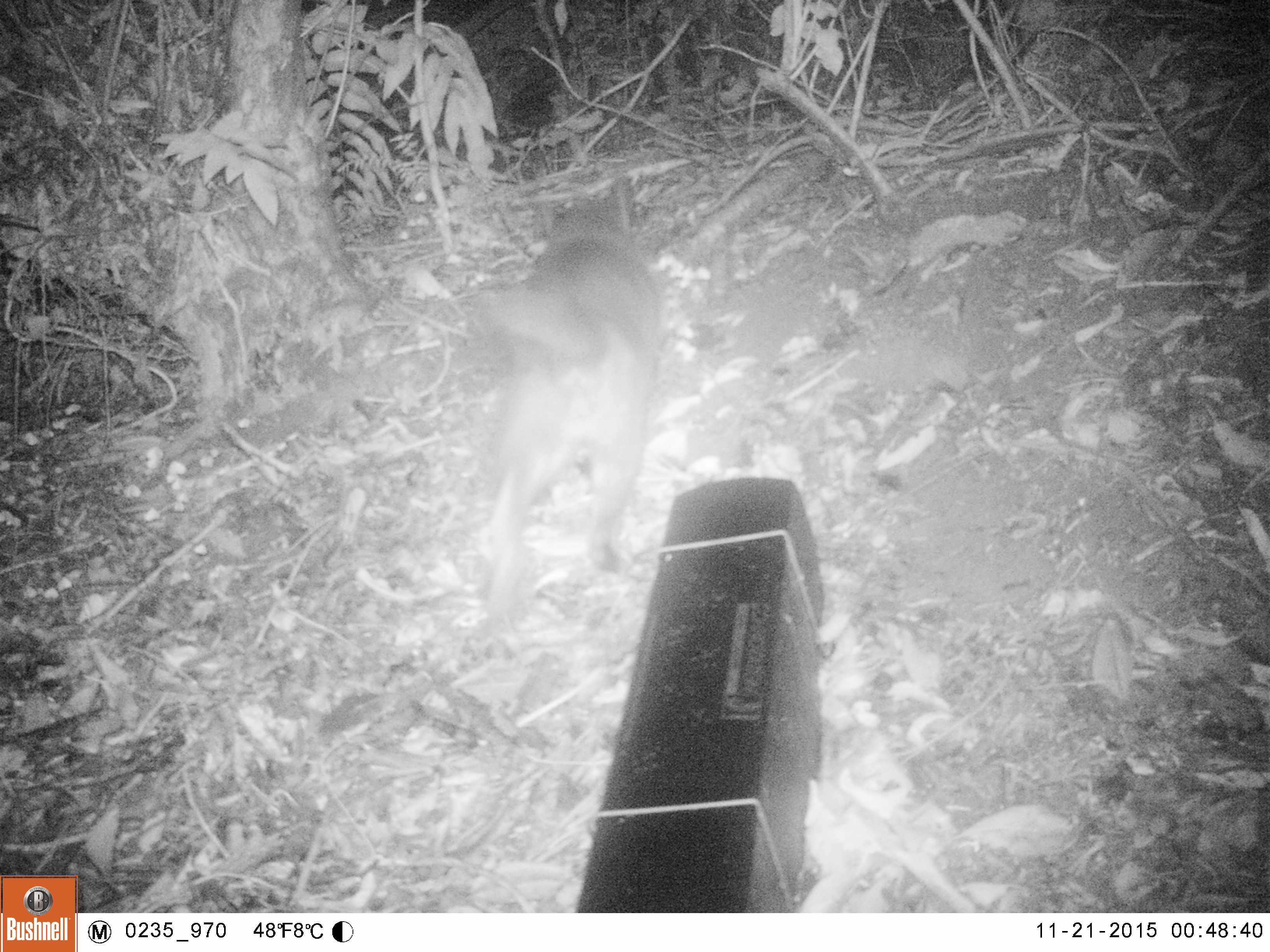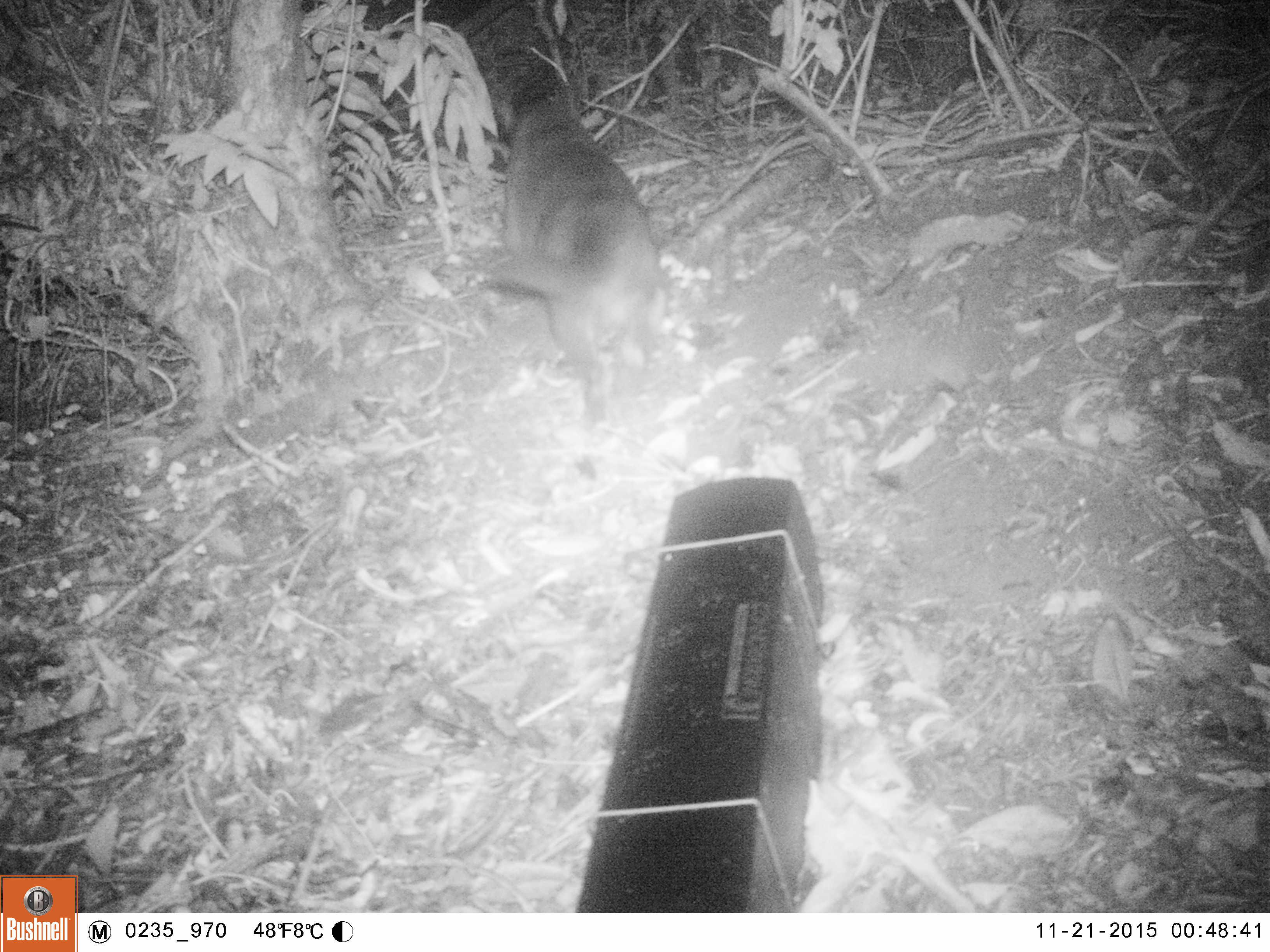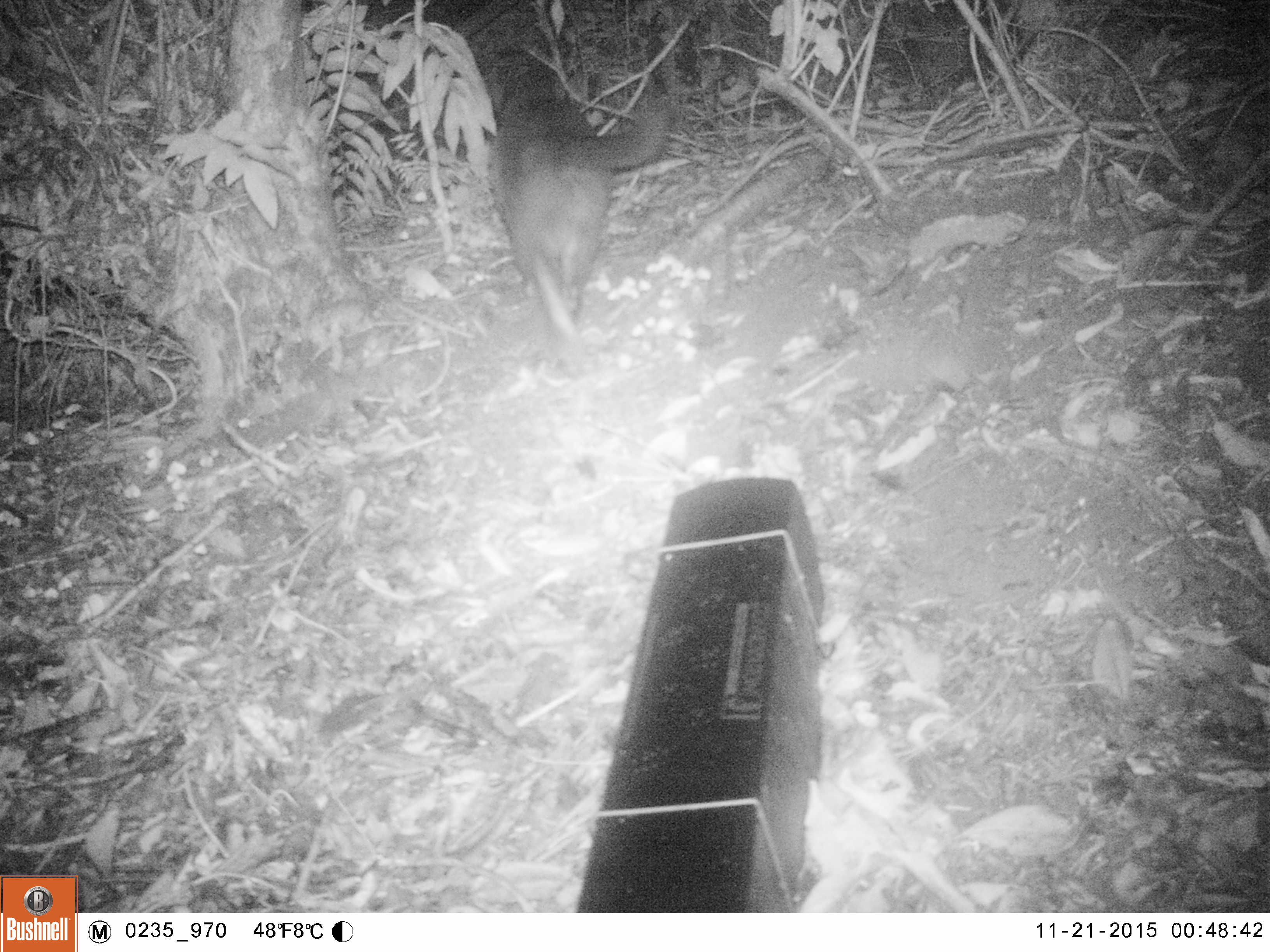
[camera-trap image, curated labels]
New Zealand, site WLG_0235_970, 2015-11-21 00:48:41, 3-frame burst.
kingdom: Animalia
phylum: Chordata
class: Mammalia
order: Carnivora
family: Felidae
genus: Felis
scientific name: Felis catus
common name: domestic cat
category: cat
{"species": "cat (domestic cat) (Felis catus)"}